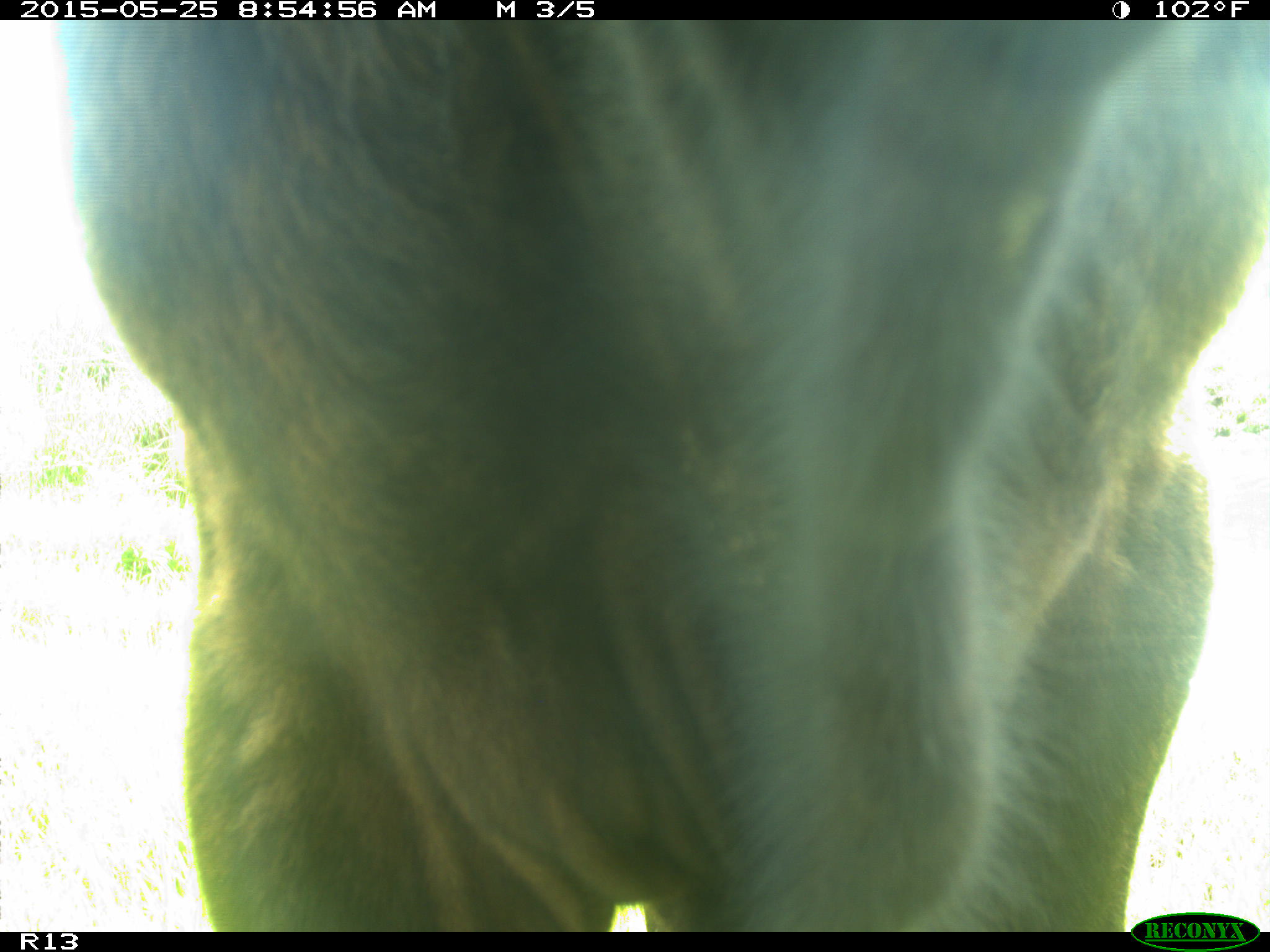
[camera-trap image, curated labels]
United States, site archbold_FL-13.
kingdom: Animalia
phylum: Chordata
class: Mammalia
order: Artiodactyla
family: Bovidae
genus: Bos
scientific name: Bos taurus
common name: domestic cow